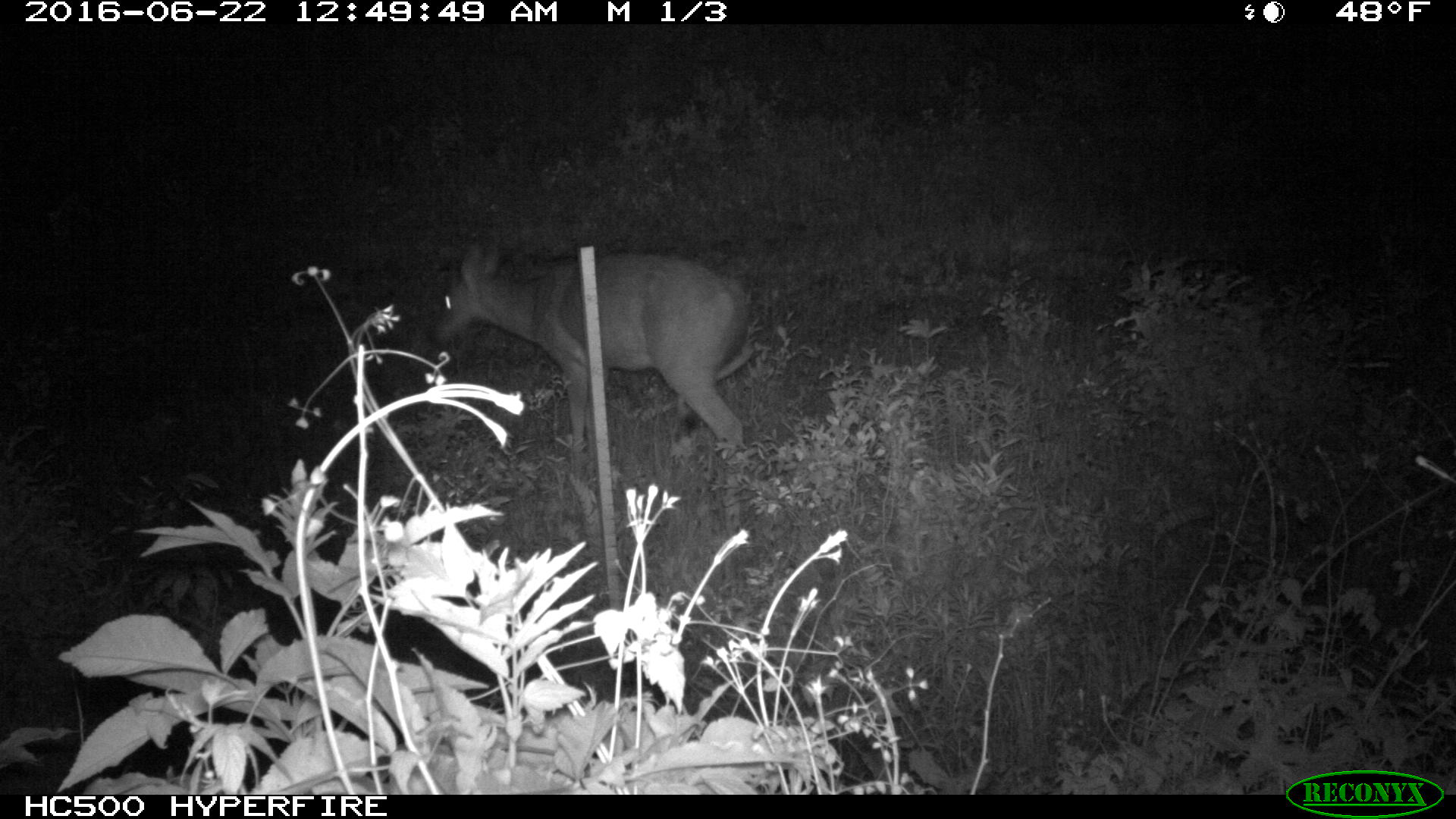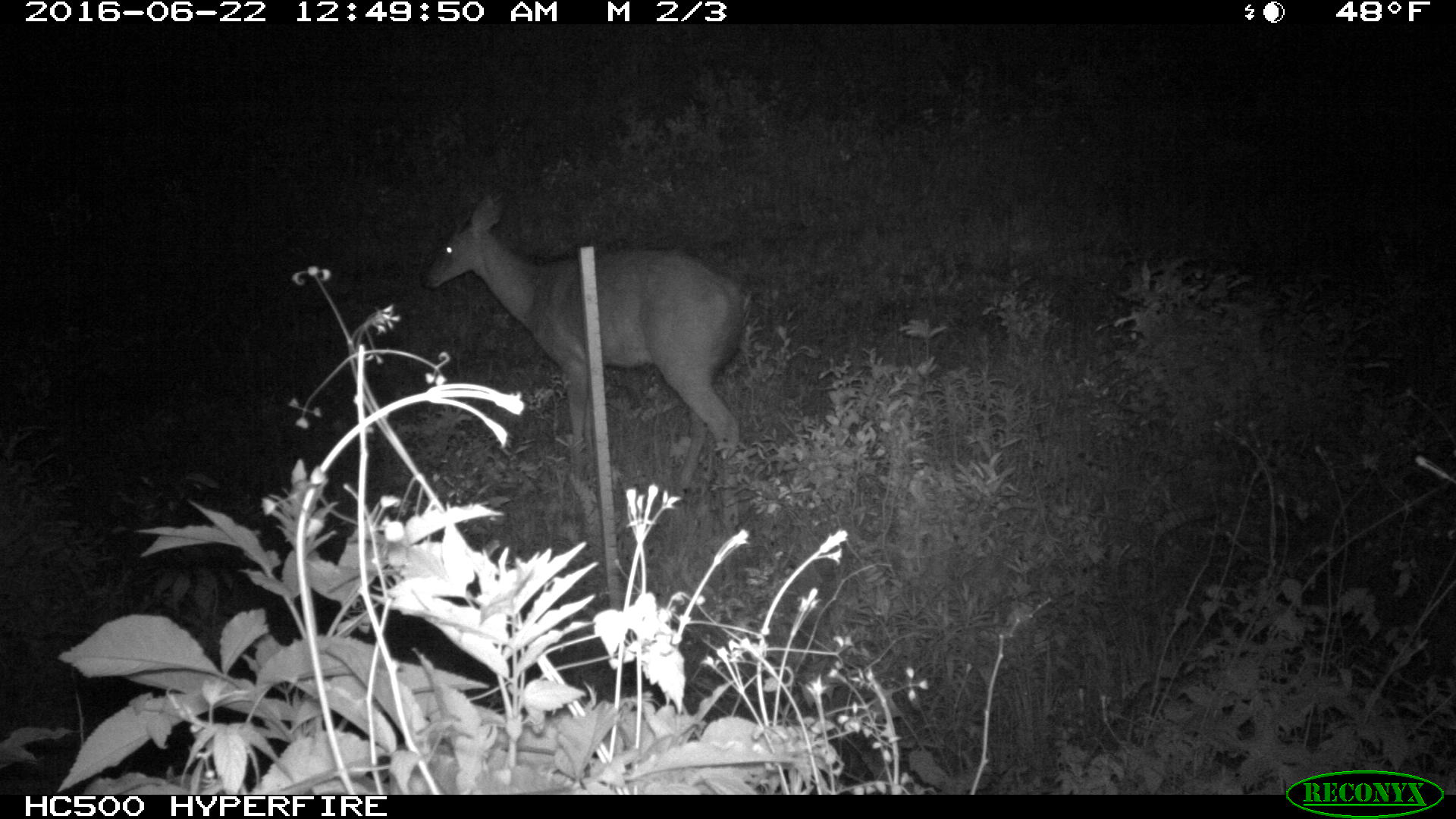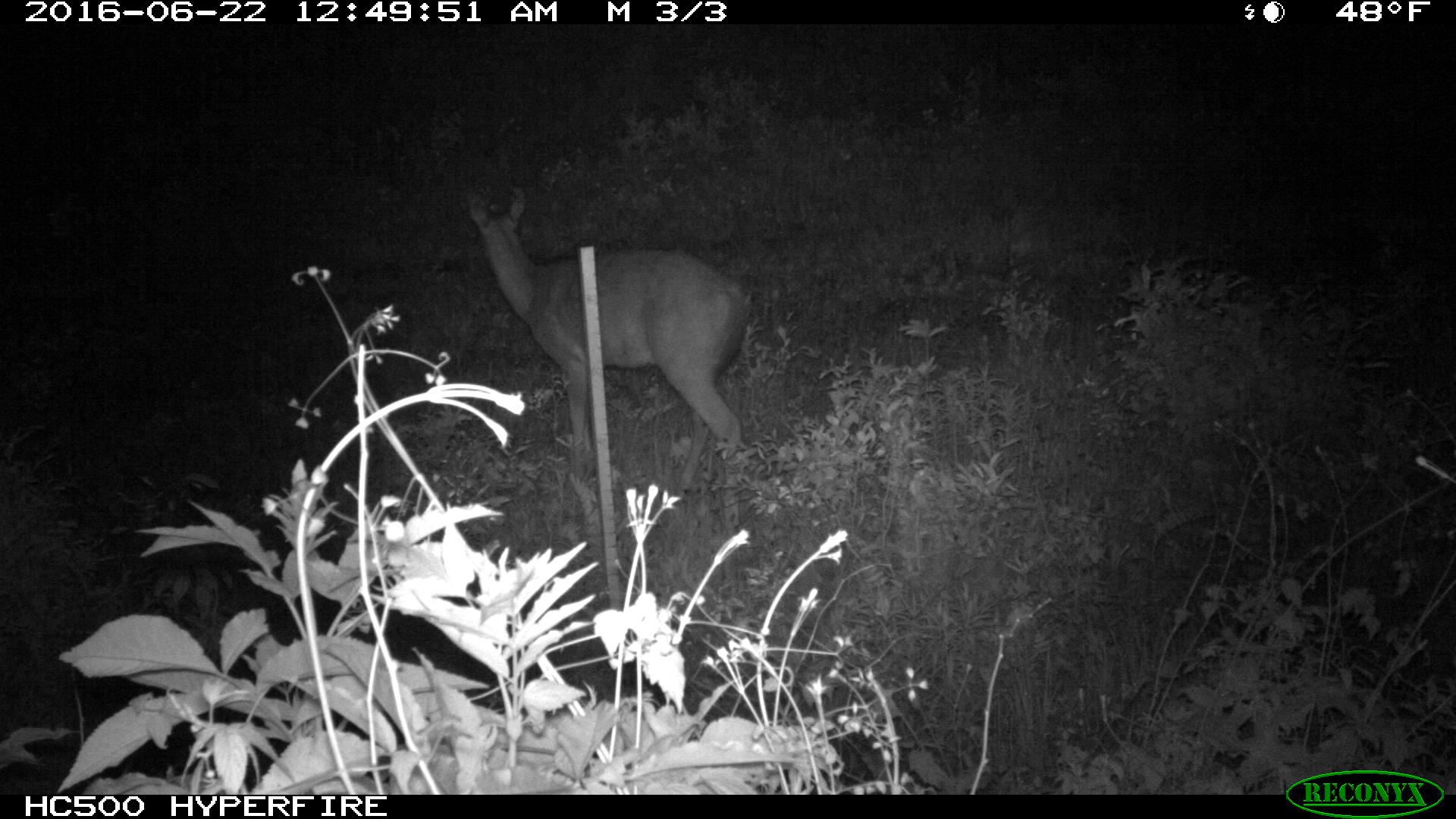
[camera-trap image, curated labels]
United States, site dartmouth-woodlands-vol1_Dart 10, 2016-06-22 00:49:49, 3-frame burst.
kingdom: Animalia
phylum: Chordata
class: Mammalia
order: Artiodactyla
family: Cervidae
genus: Odocoileus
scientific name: Odocoileus virginianus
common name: white-tailed deer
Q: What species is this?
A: White-tailed deer (Odocoileus virginianus).